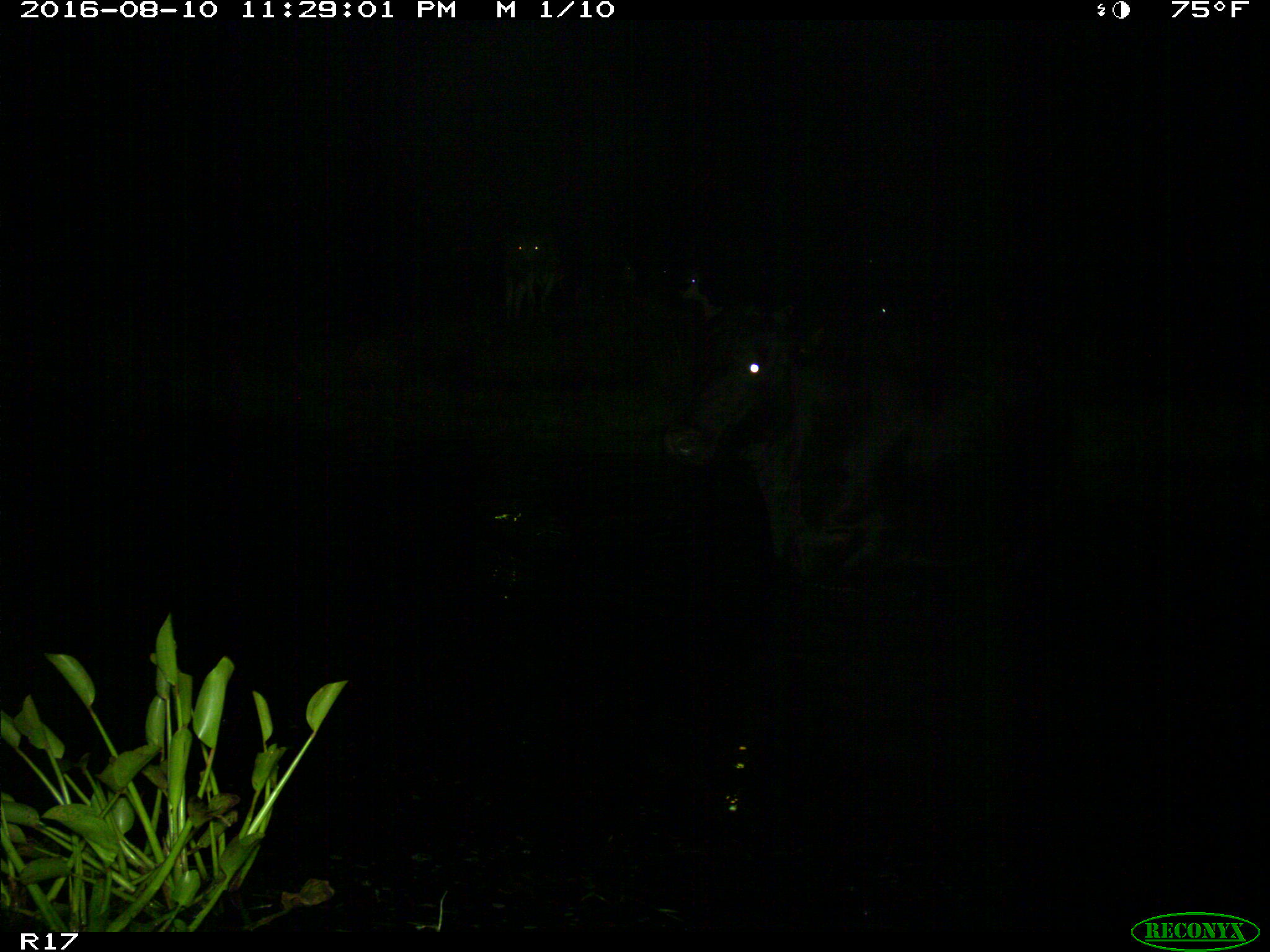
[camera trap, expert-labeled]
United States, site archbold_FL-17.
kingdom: Animalia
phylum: Chordata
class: Mammalia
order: Artiodactyla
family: Bovidae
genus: Bos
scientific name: Bos taurus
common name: domestic cow